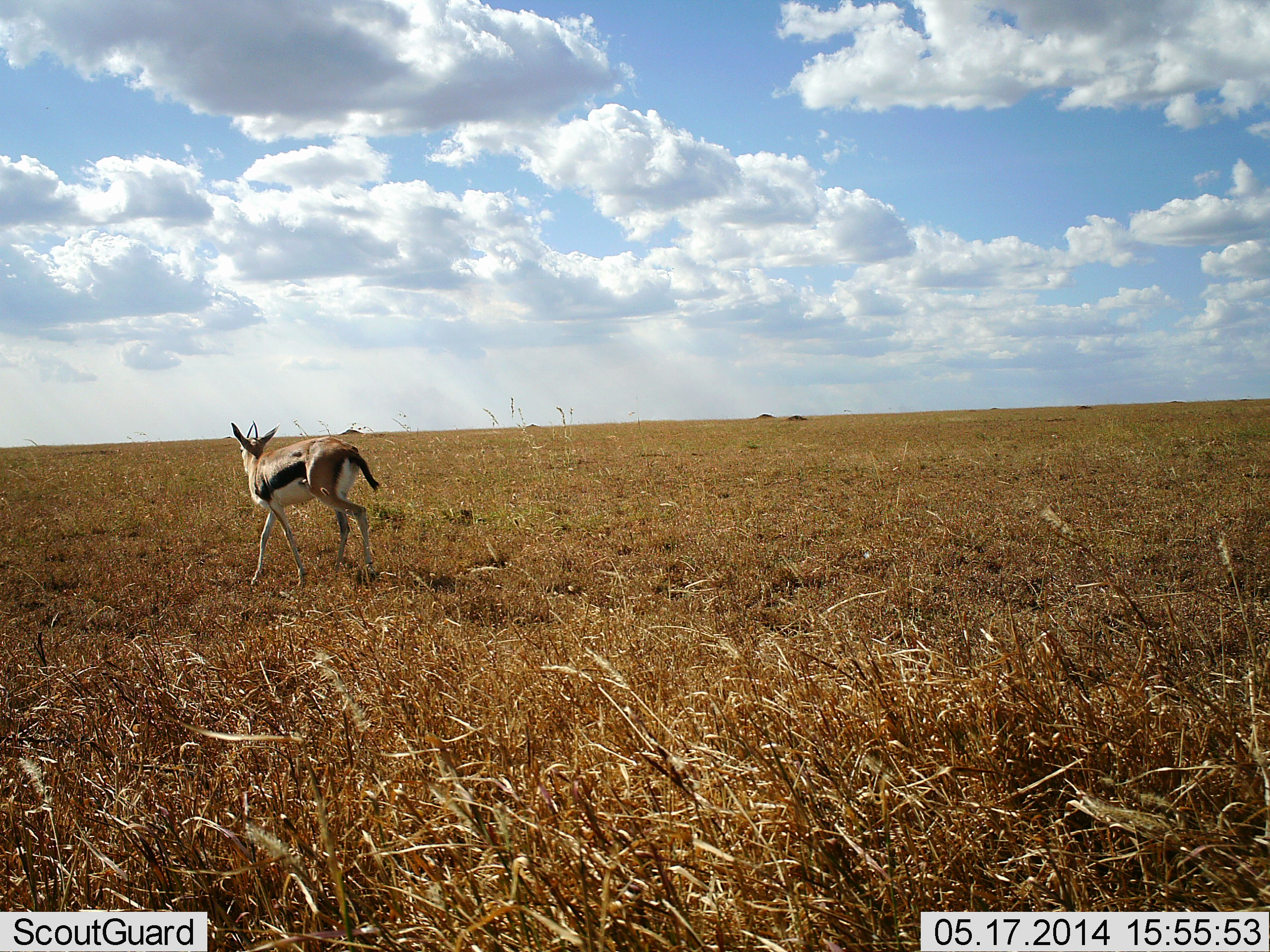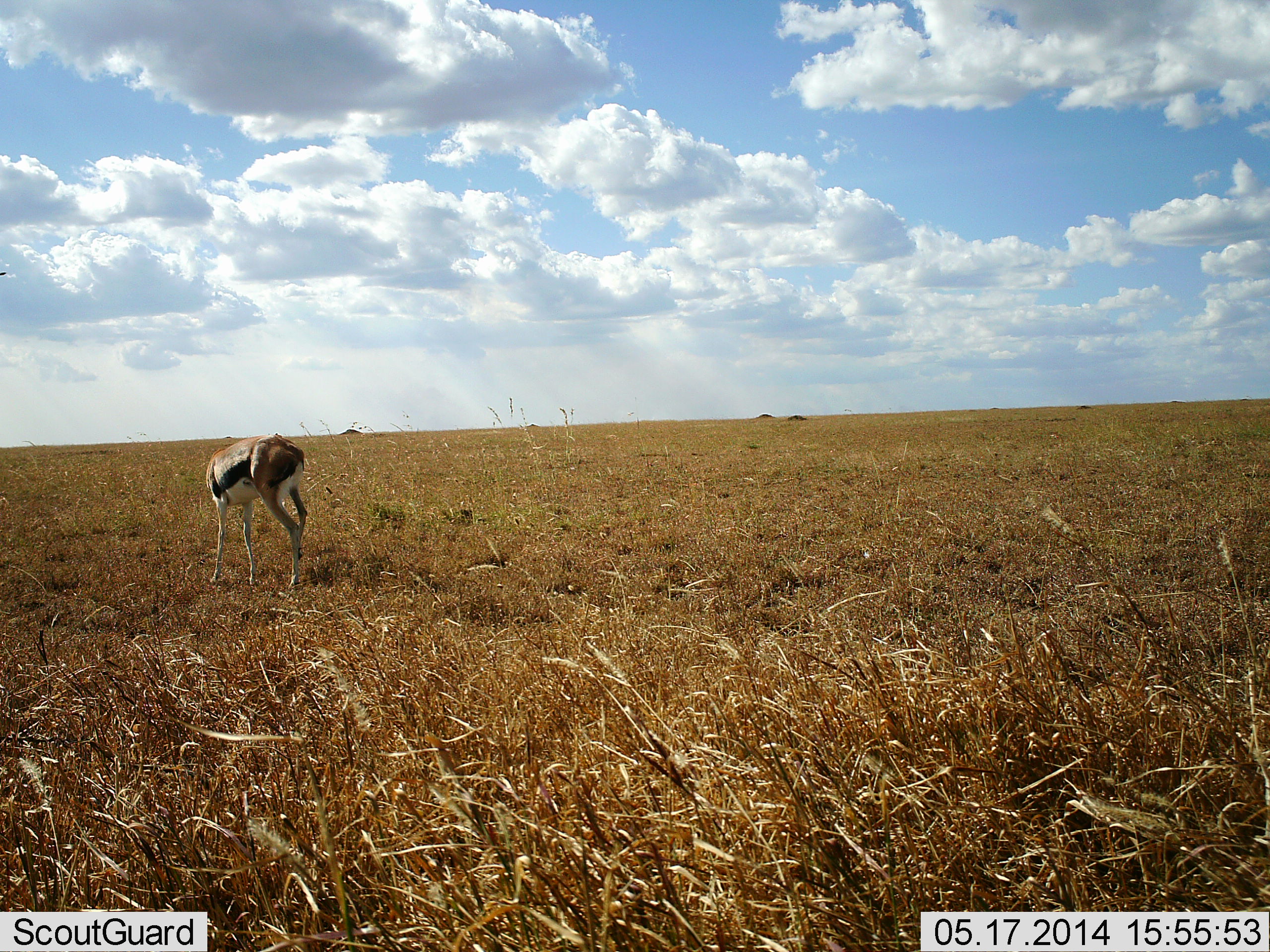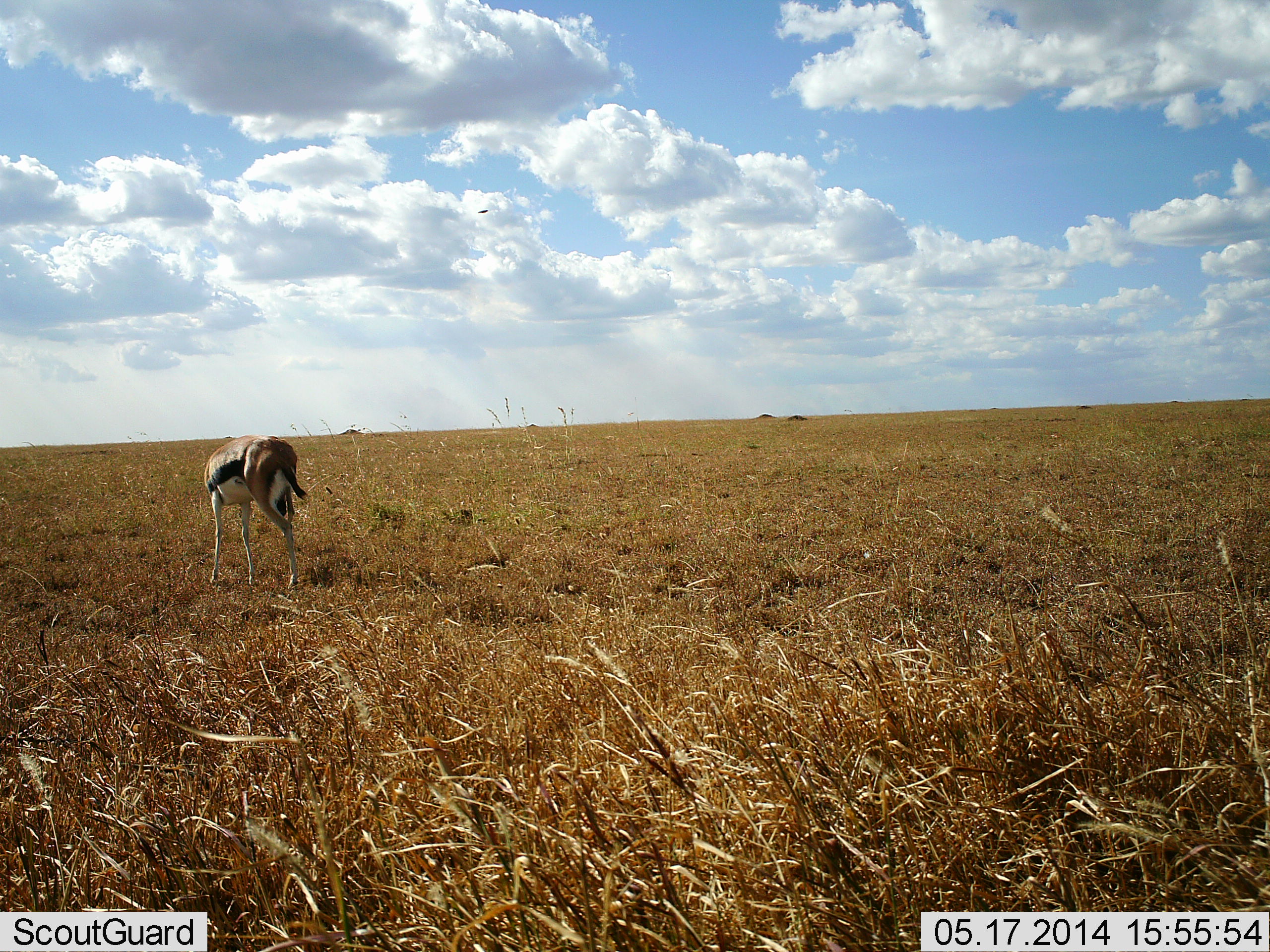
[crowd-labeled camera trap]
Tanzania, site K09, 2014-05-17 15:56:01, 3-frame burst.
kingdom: Animalia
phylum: Chordata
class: Mammalia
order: Artiodactyla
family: Bovidae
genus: Eudorcas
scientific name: Eudorcas thomsonii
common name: thomson's gazelle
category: gazellethomsons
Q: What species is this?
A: Gazellethomsons (thomson's gazelle) (Eudorcas thomsonii).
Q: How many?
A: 1.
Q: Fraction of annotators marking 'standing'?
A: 45%.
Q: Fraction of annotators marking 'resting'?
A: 0%.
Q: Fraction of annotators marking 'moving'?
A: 45%.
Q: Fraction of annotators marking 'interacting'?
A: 0%.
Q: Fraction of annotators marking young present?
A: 0%.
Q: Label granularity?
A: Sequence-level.